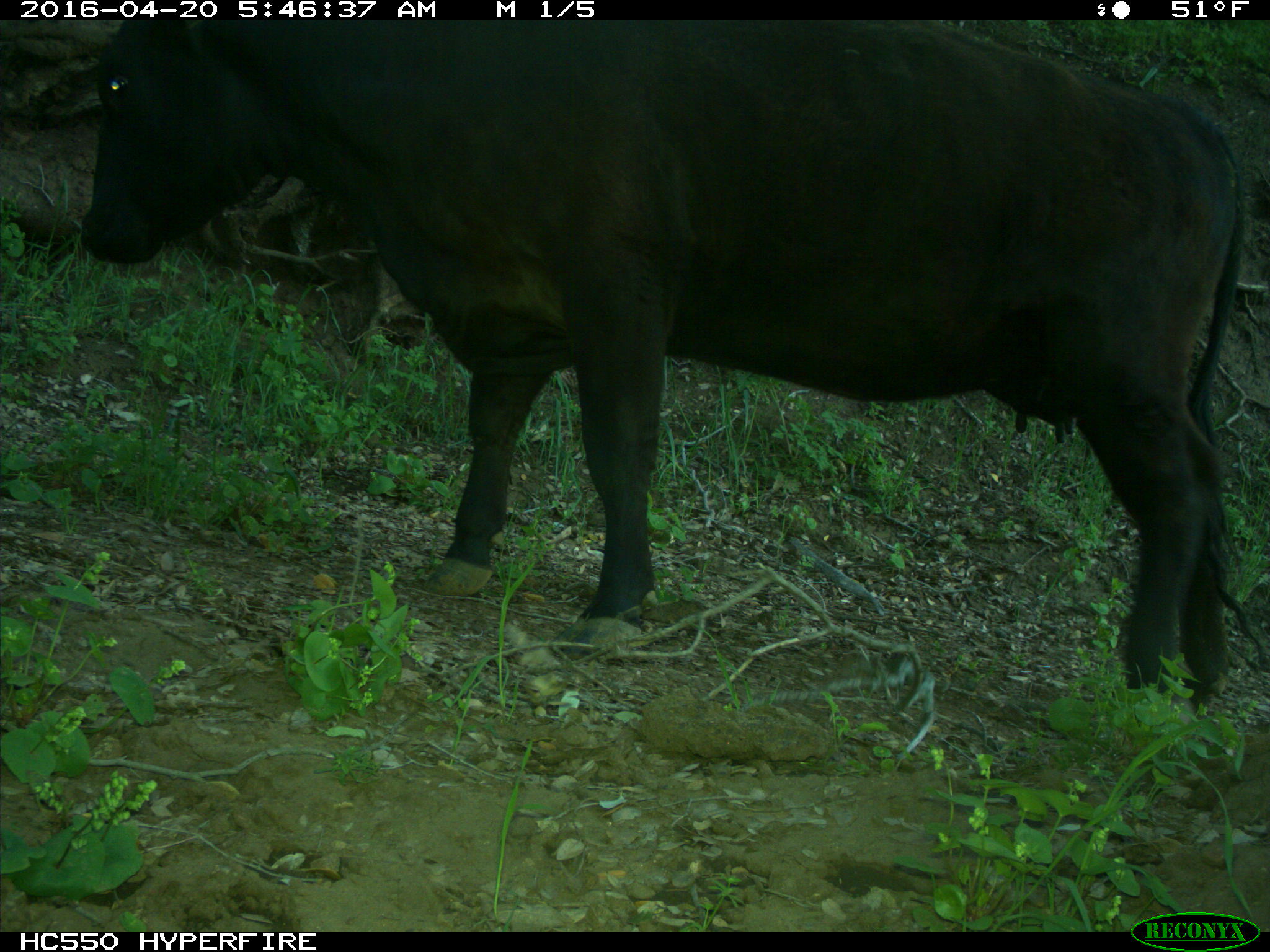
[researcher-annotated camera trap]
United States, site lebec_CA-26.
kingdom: Animalia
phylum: Chordata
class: Mammalia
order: Artiodactyla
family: Bovidae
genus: Bos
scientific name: Bos taurus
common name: domestic cow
Bos taurus (domestic cow).